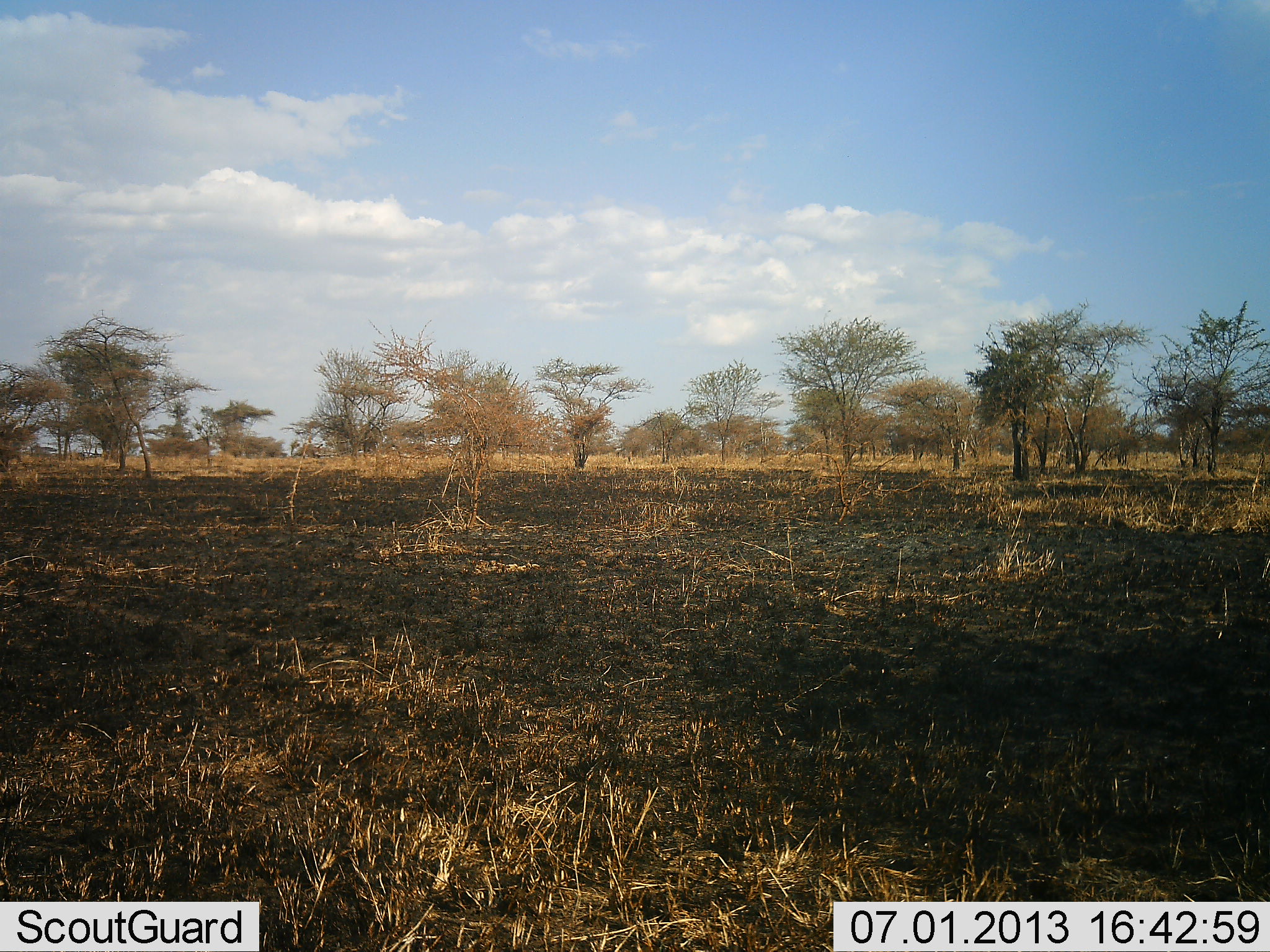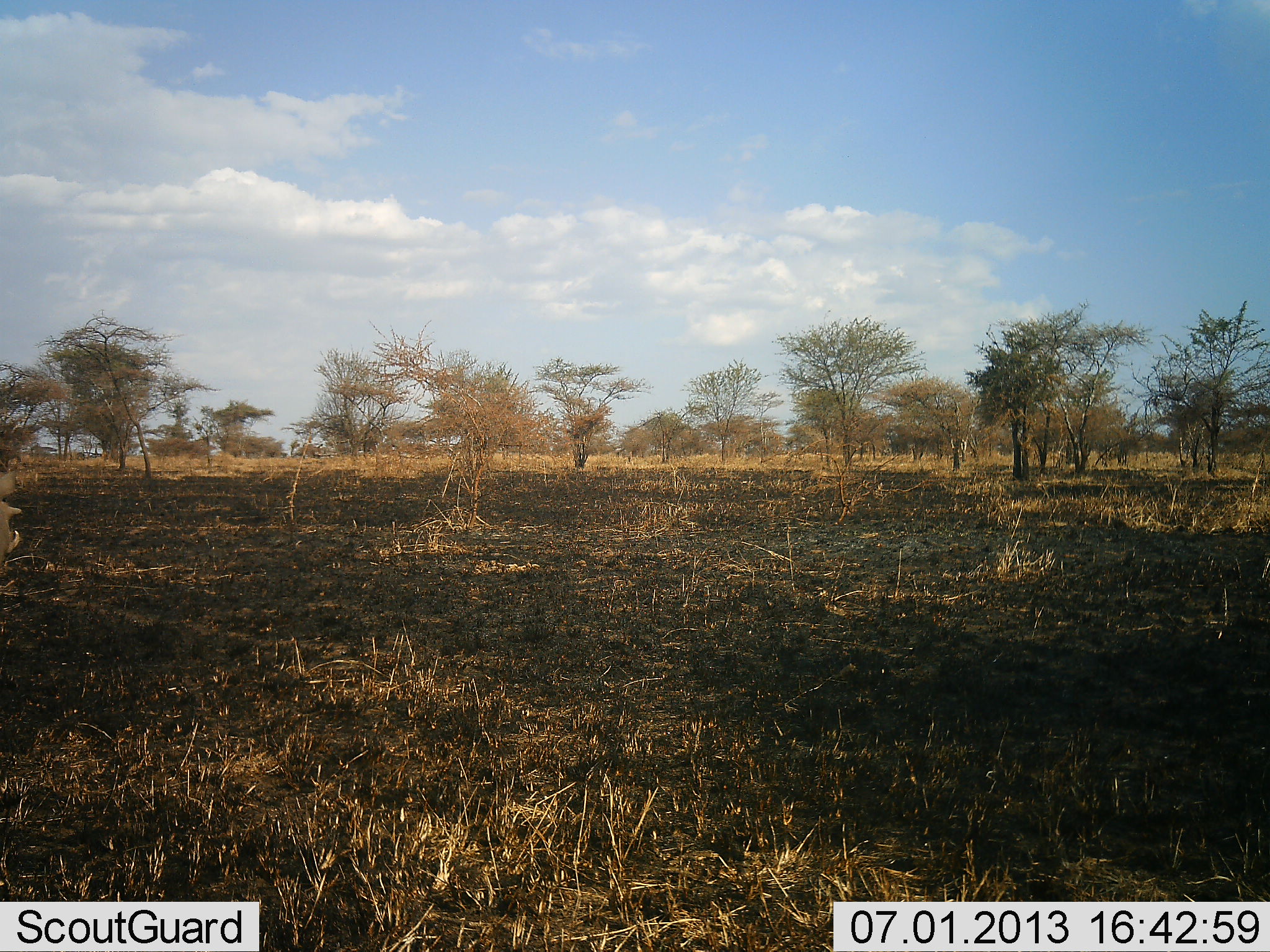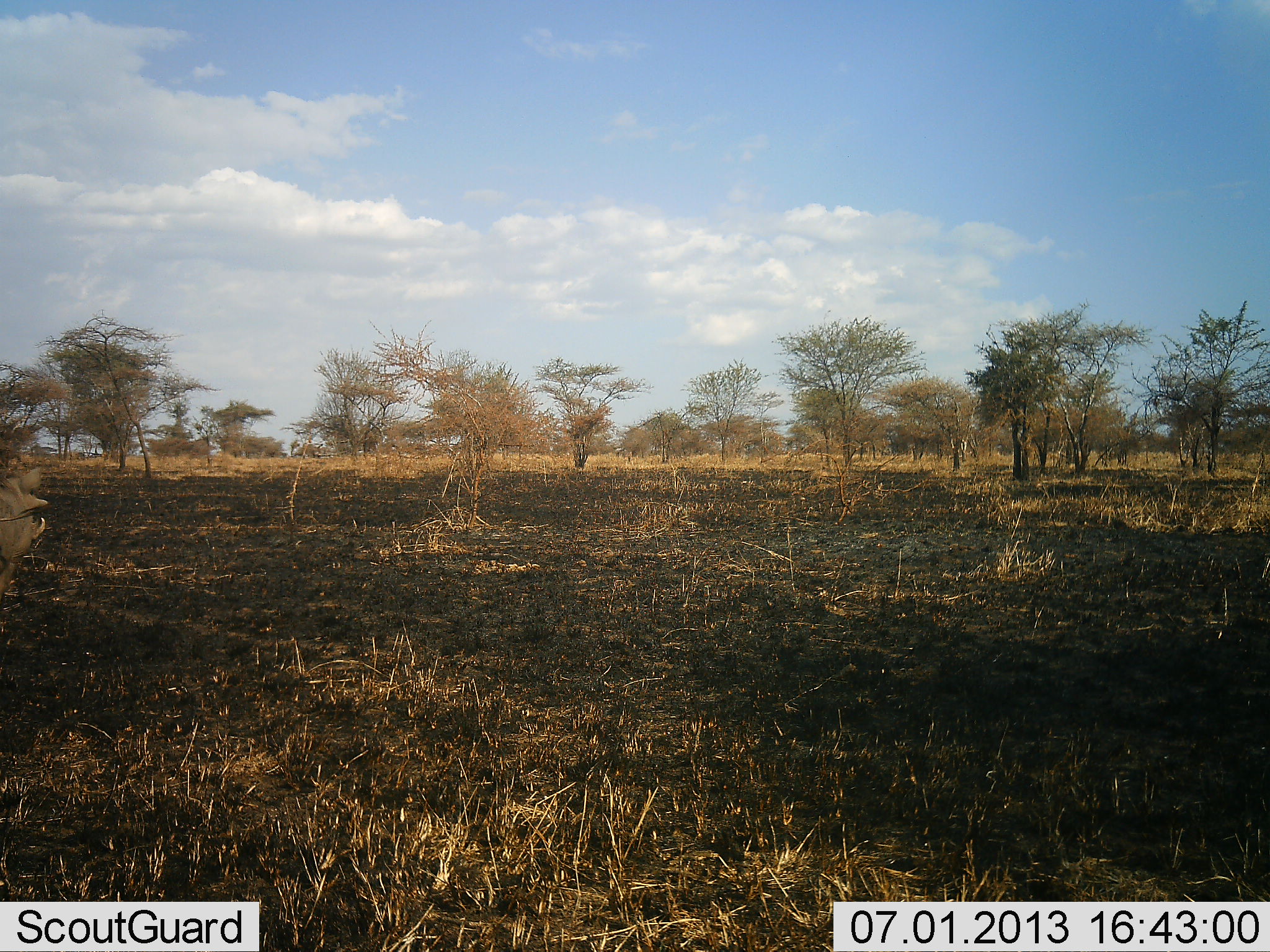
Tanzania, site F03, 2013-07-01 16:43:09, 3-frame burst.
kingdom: Animalia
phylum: Chordata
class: Mammalia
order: Artiodactyla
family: Suidae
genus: Phacochoerus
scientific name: Phacochoerus africanus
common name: warthog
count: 1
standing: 22%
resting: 0%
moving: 89%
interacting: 0%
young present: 0%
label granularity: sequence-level